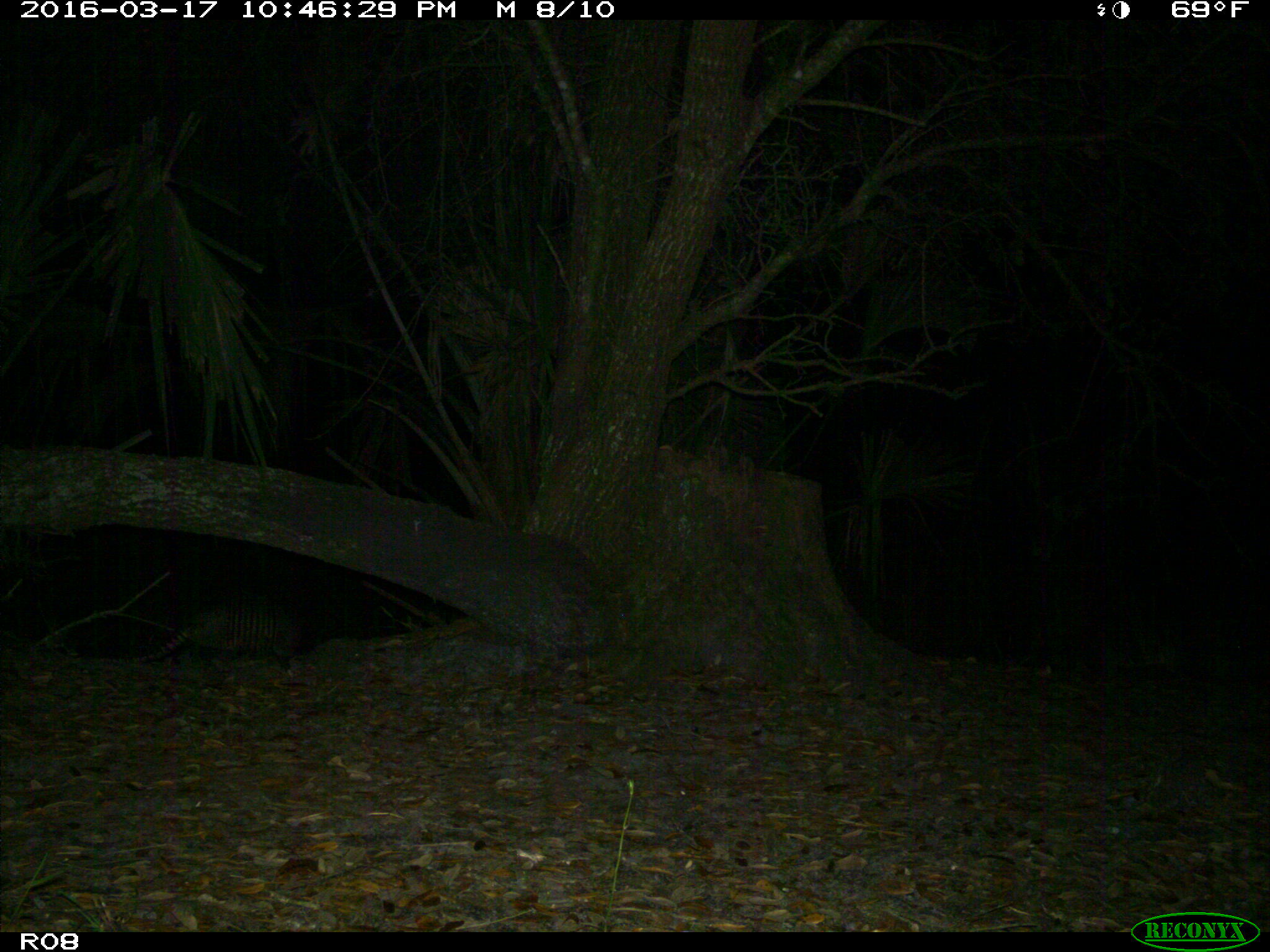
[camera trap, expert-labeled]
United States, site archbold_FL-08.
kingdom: Animalia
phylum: Chordata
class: Mammalia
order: Cingulata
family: Dasypodidae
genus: Dasypus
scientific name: Dasypus novemcinctus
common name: nine-banded armadillo